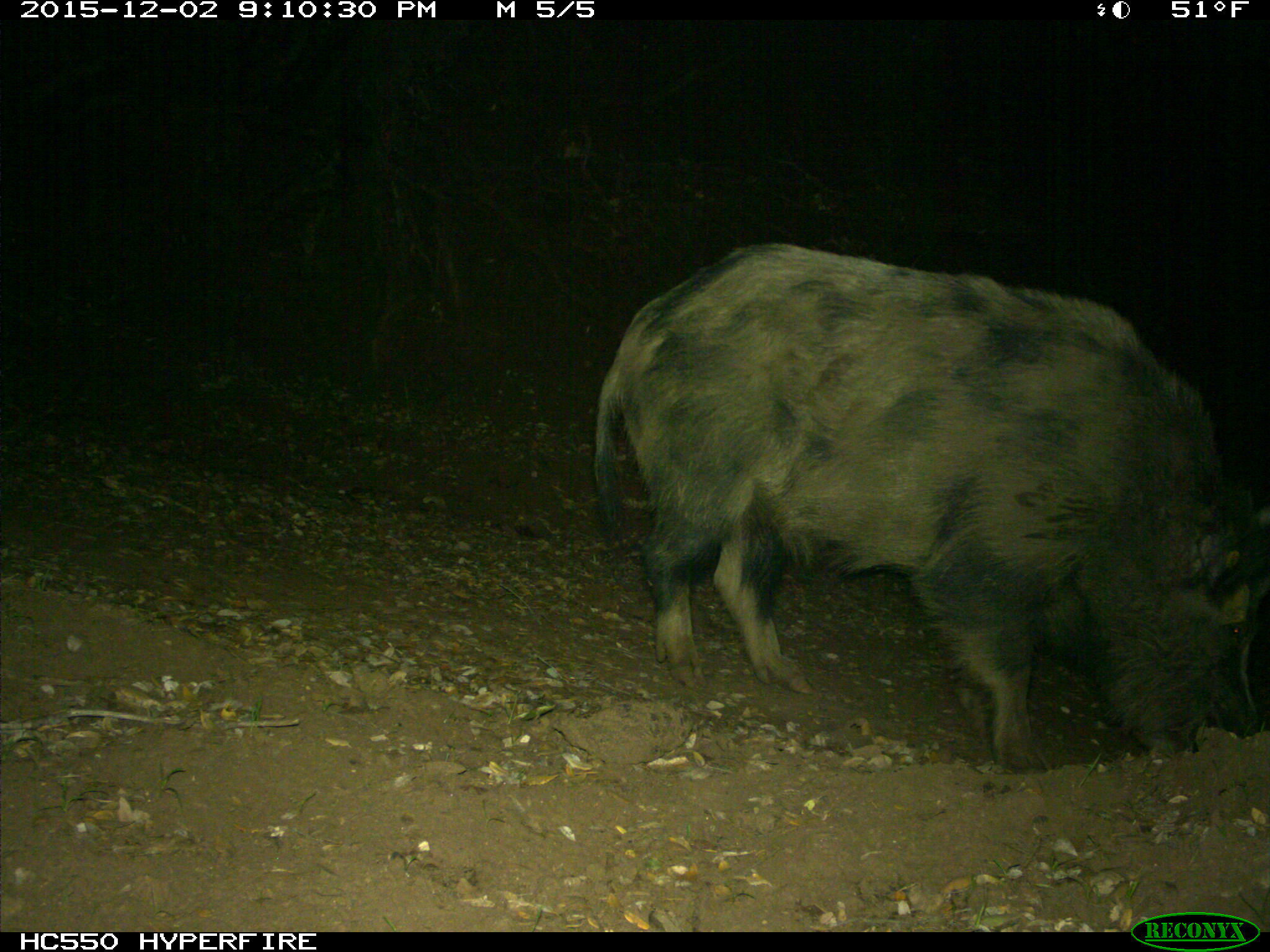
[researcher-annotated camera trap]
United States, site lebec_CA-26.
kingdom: Animalia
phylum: Chordata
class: Mammalia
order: Artiodactyla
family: Suidae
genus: Sus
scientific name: Sus scrofa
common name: wild boar